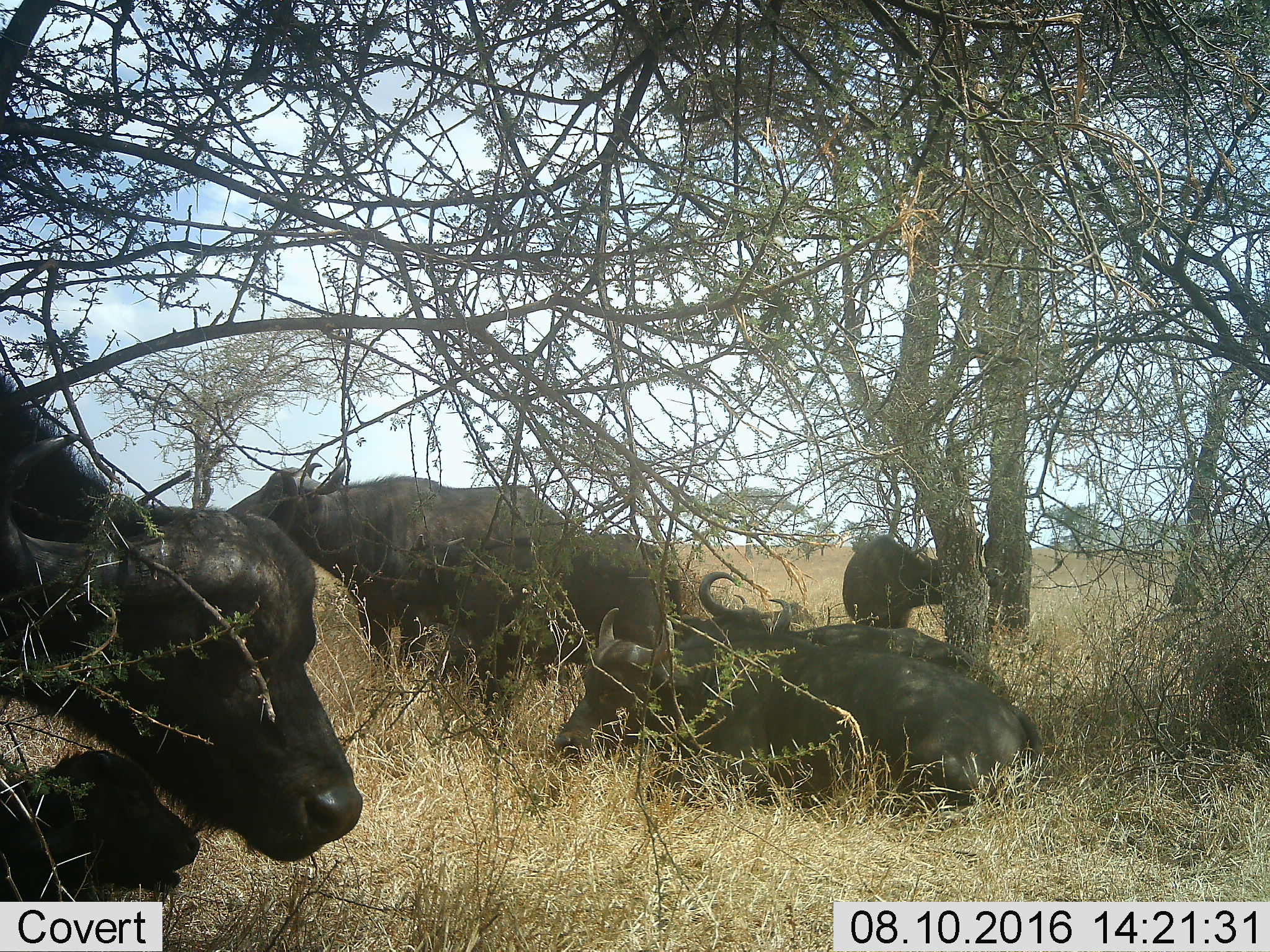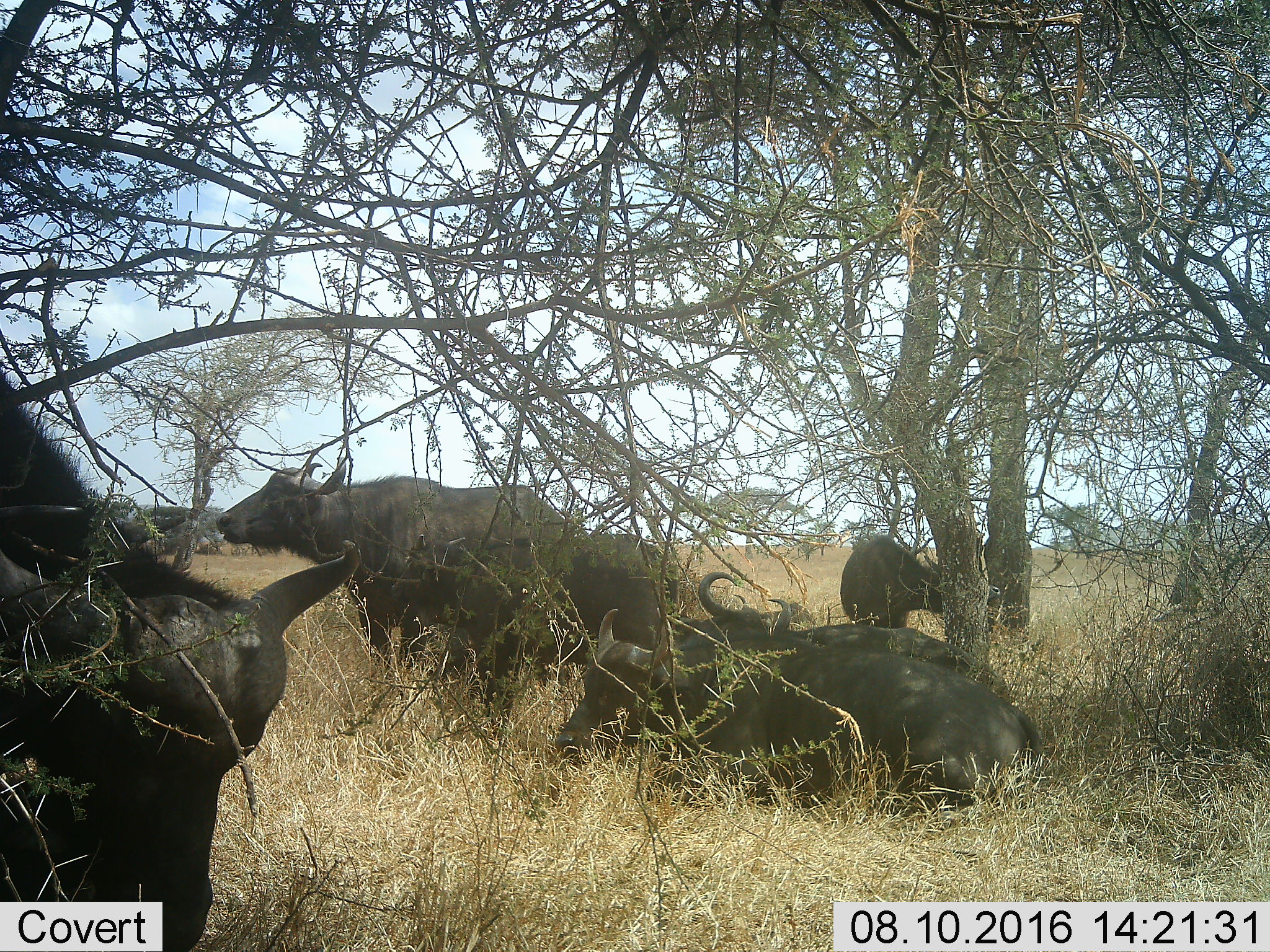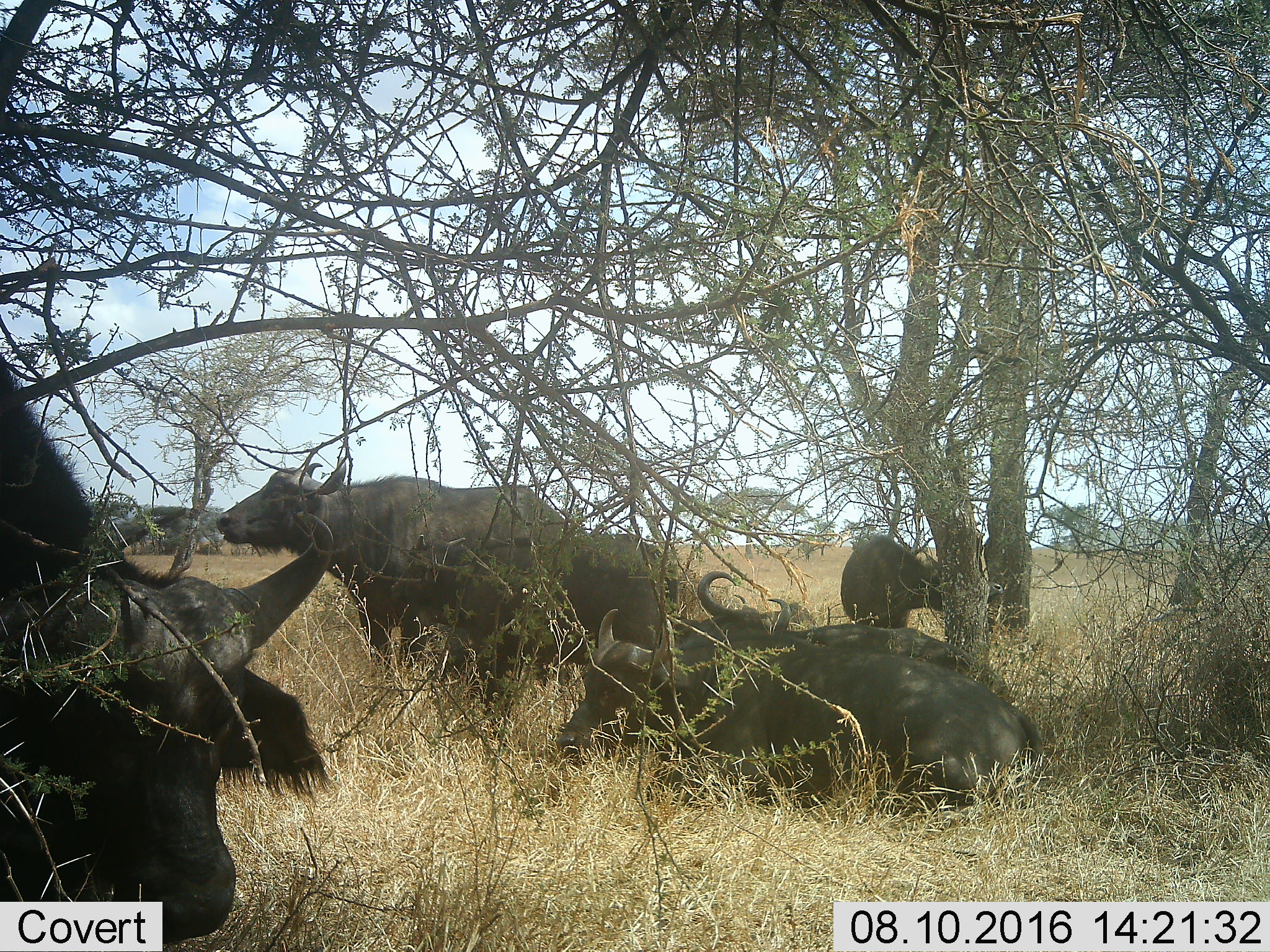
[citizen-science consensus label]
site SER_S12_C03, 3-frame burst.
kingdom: Animalia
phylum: Chordata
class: Mammalia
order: Artiodactyla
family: Bovidae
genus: Syncerus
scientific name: Syncerus caffer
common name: african buffalo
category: buffalo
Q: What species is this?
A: Buffalo (african buffalo) (Syncerus caffer).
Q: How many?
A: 7.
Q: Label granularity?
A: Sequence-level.